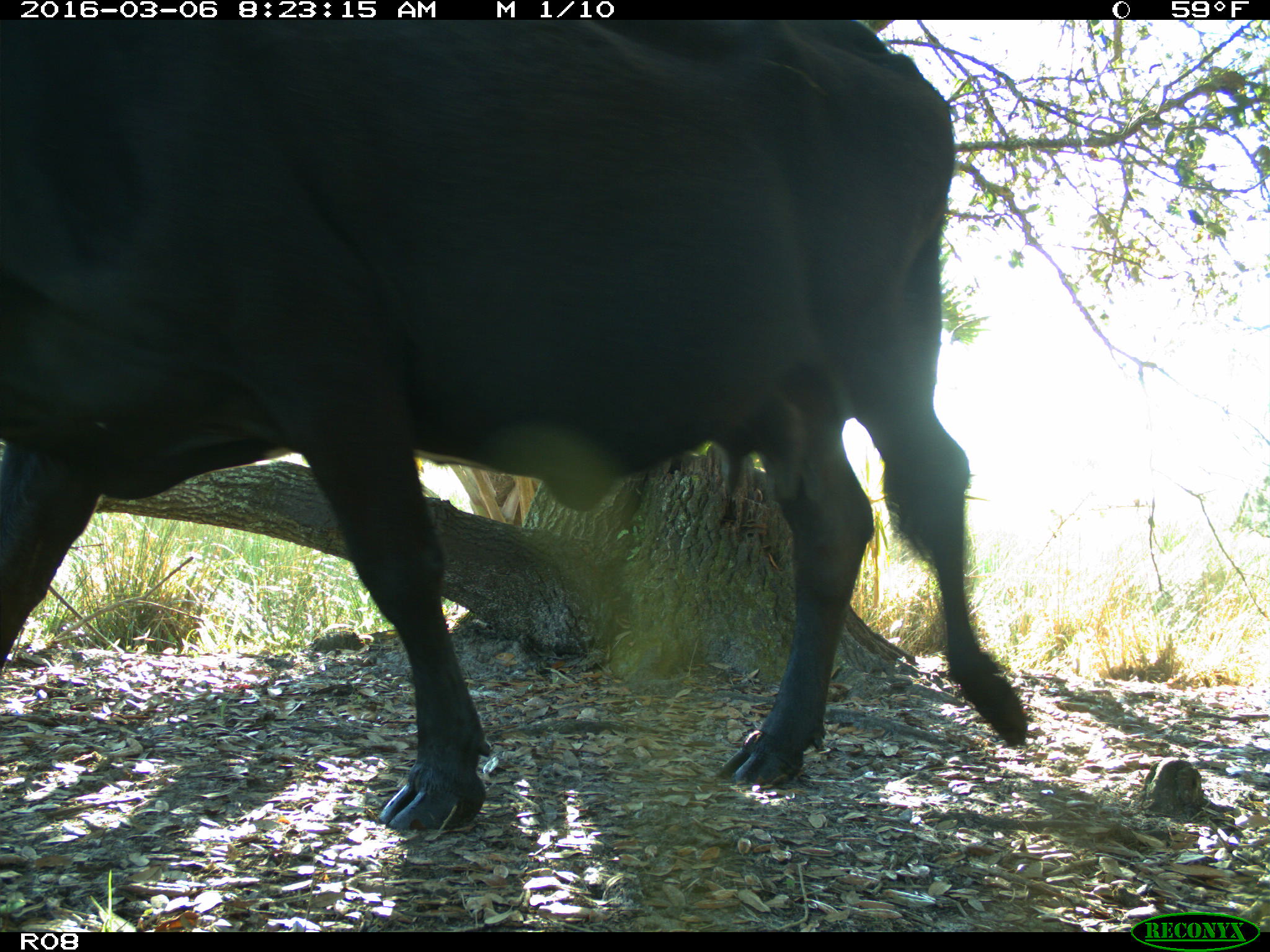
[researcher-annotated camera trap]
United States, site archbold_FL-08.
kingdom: Animalia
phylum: Chordata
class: Mammalia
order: Artiodactyla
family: Bovidae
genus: Bos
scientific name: Bos taurus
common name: domestic cow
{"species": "Bos taurus (domestic cow)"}